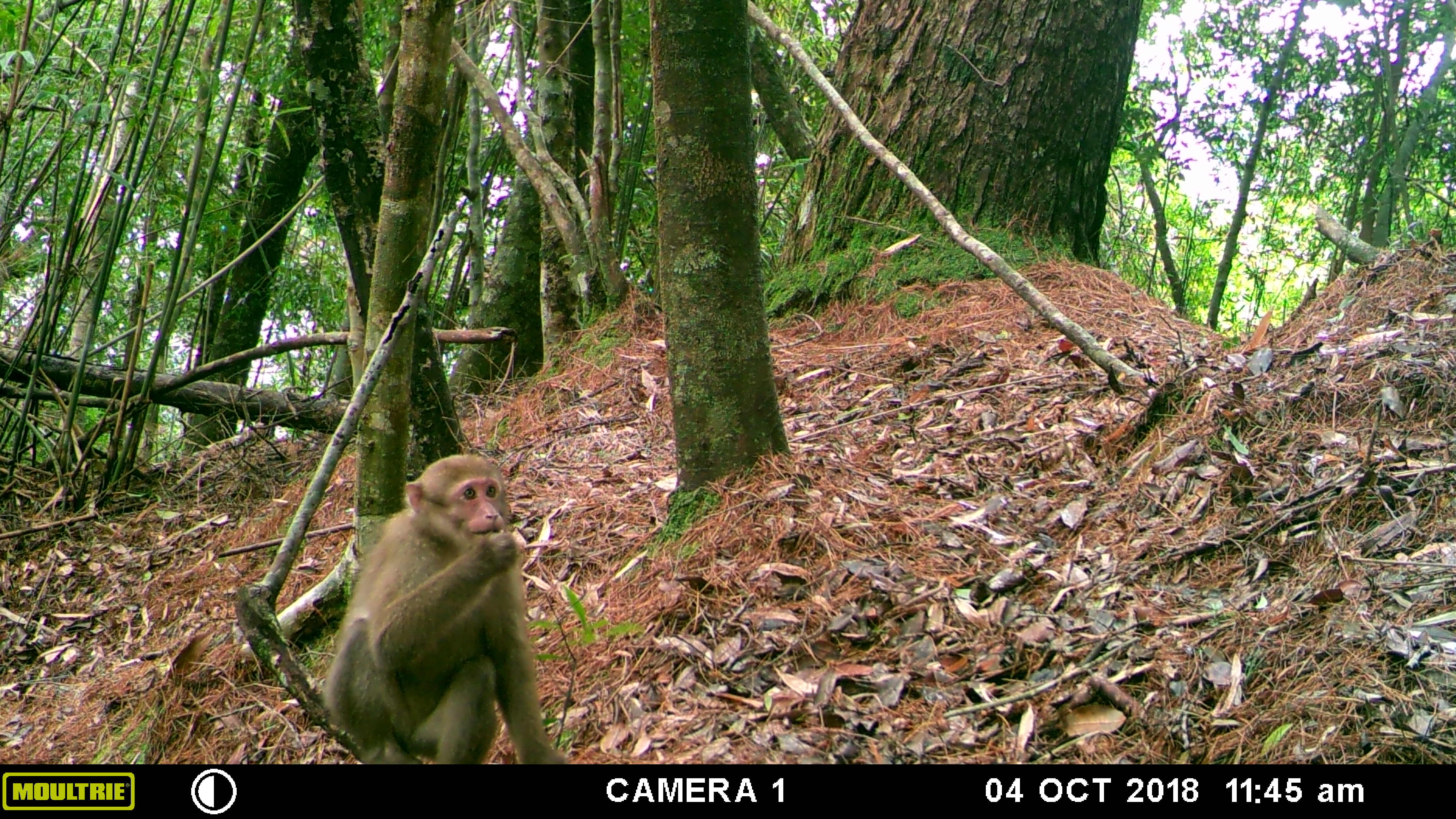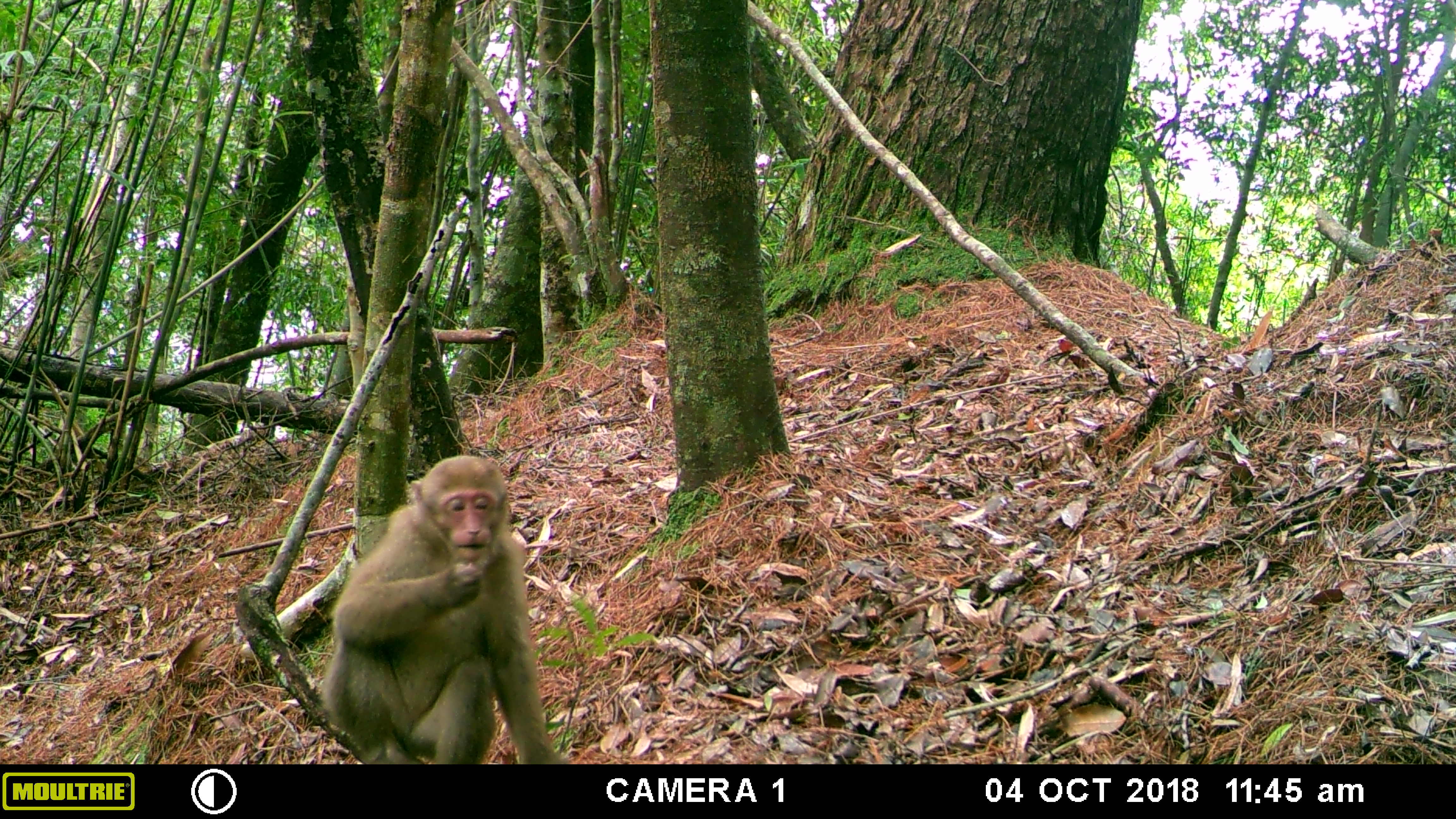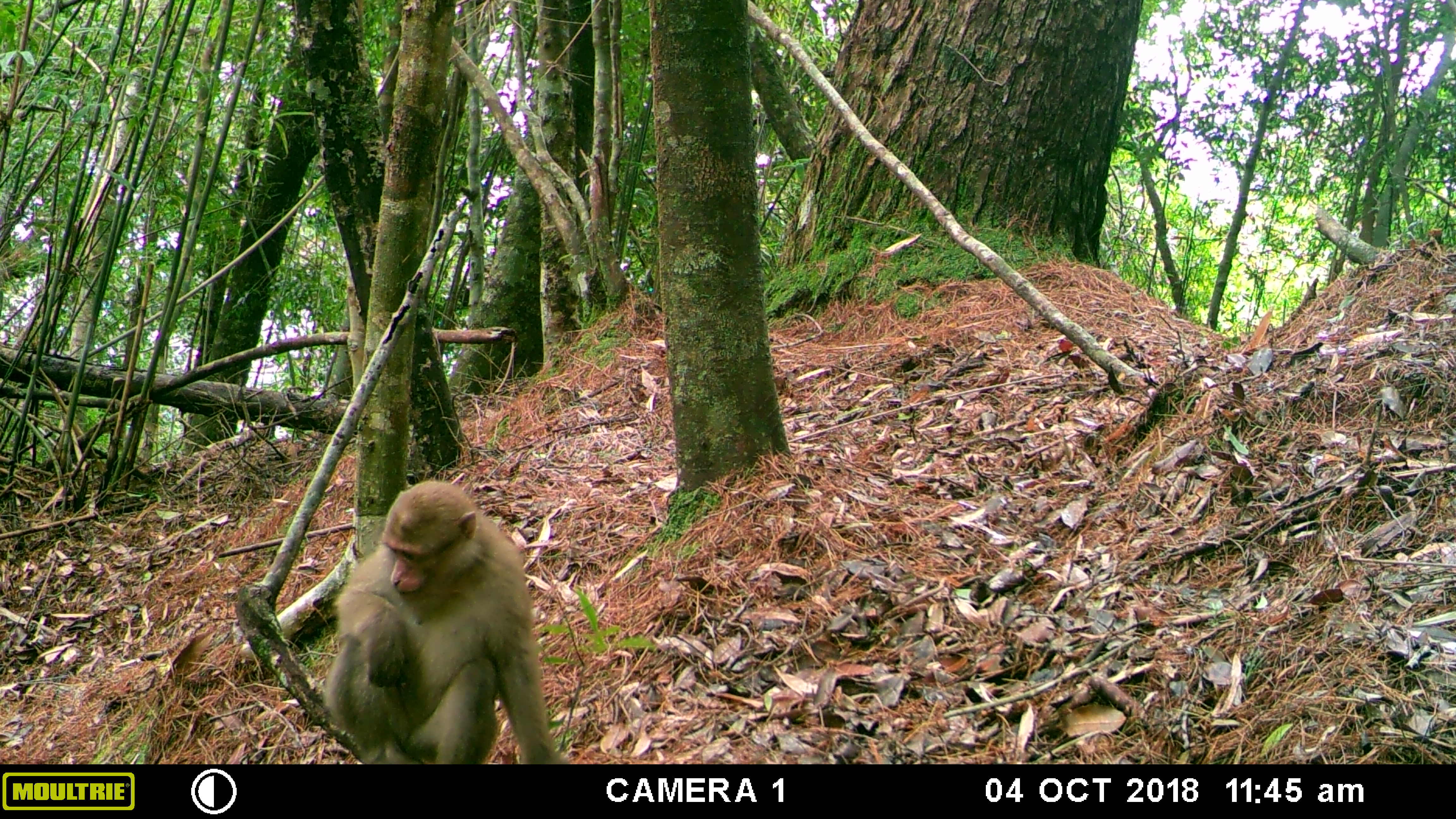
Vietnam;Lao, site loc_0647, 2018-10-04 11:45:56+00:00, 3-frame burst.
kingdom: Animalia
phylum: Chordata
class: Mammalia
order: Primates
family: Cercopithecidae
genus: Macaca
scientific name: Macaca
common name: macaques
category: assam or rhesus macaque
Assam or rhesus macaque (macaques) (Macaca). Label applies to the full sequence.